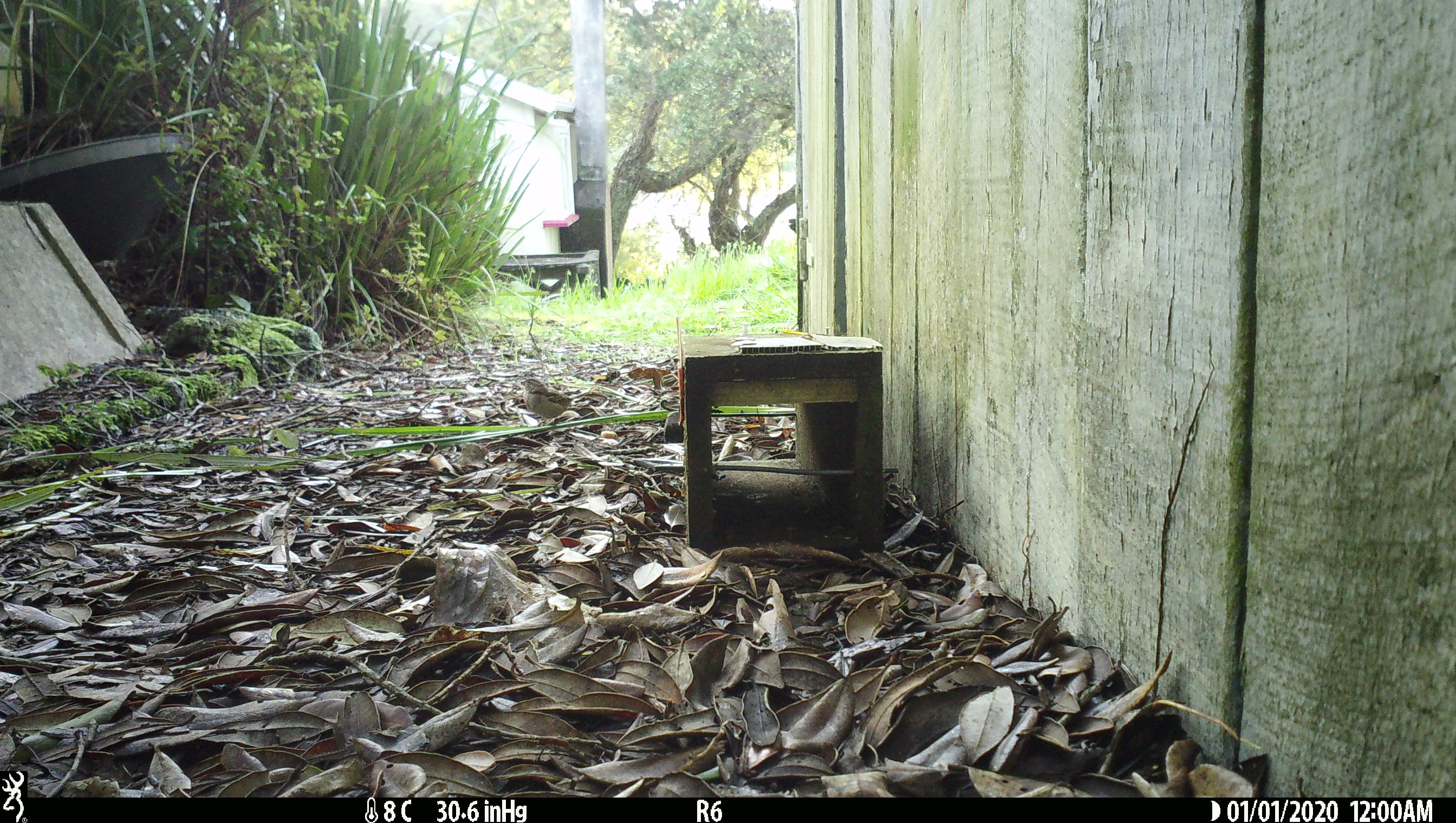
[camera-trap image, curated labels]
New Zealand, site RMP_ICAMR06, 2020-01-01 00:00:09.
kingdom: Animalia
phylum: Chordata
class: Aves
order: Passeriformes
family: Passeridae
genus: Passer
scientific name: Passer domesticus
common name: house sparrow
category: sparrow